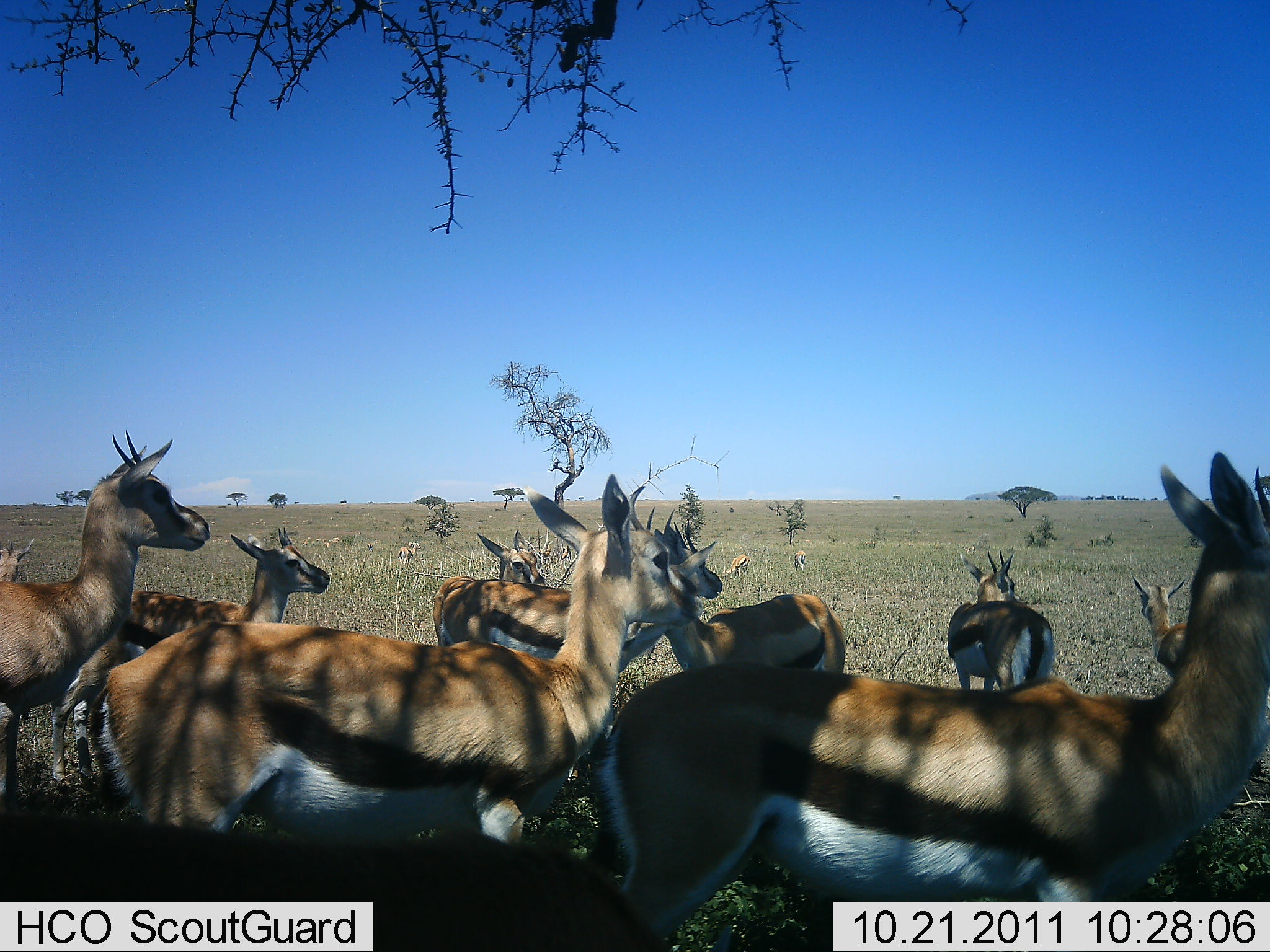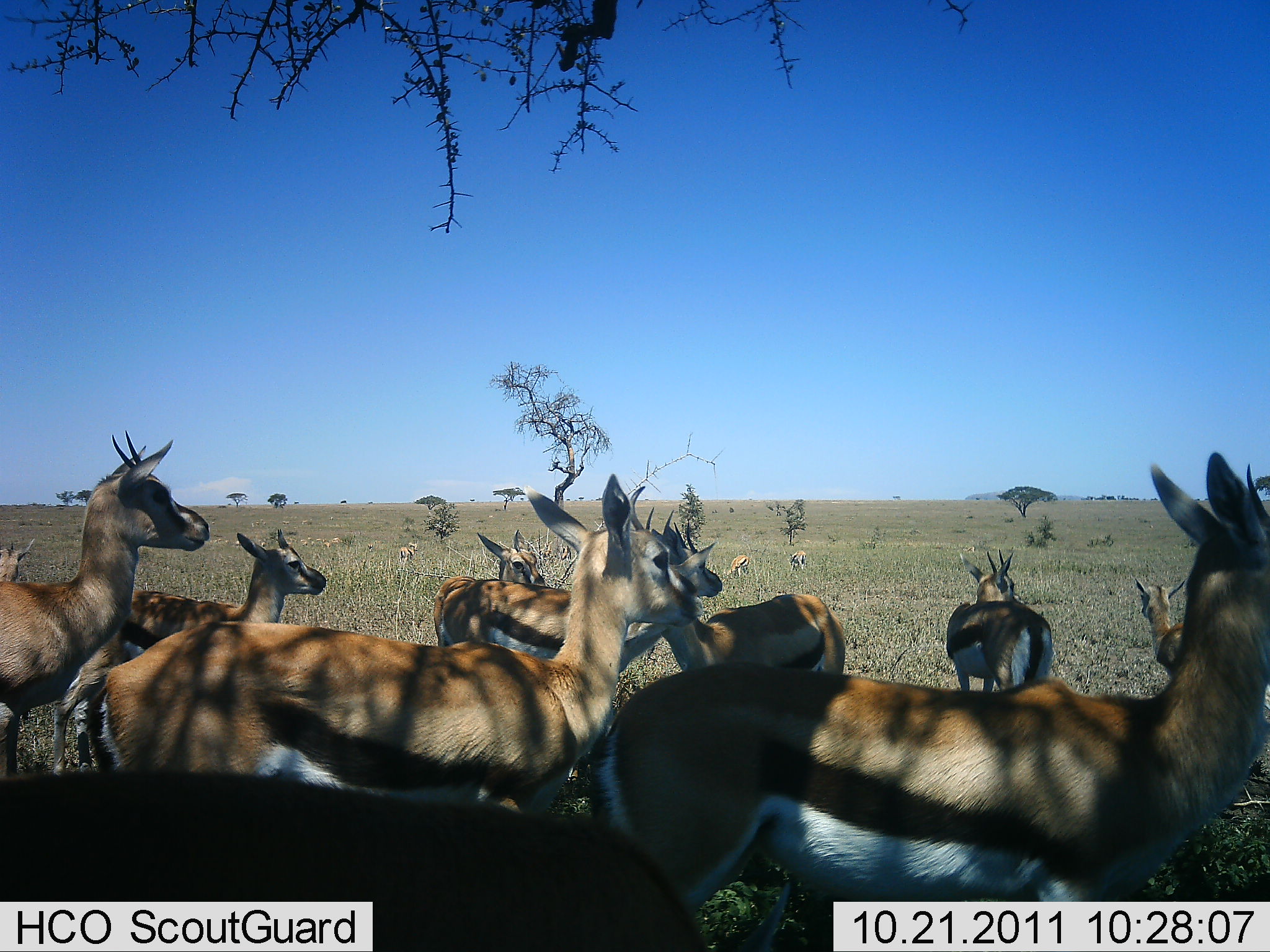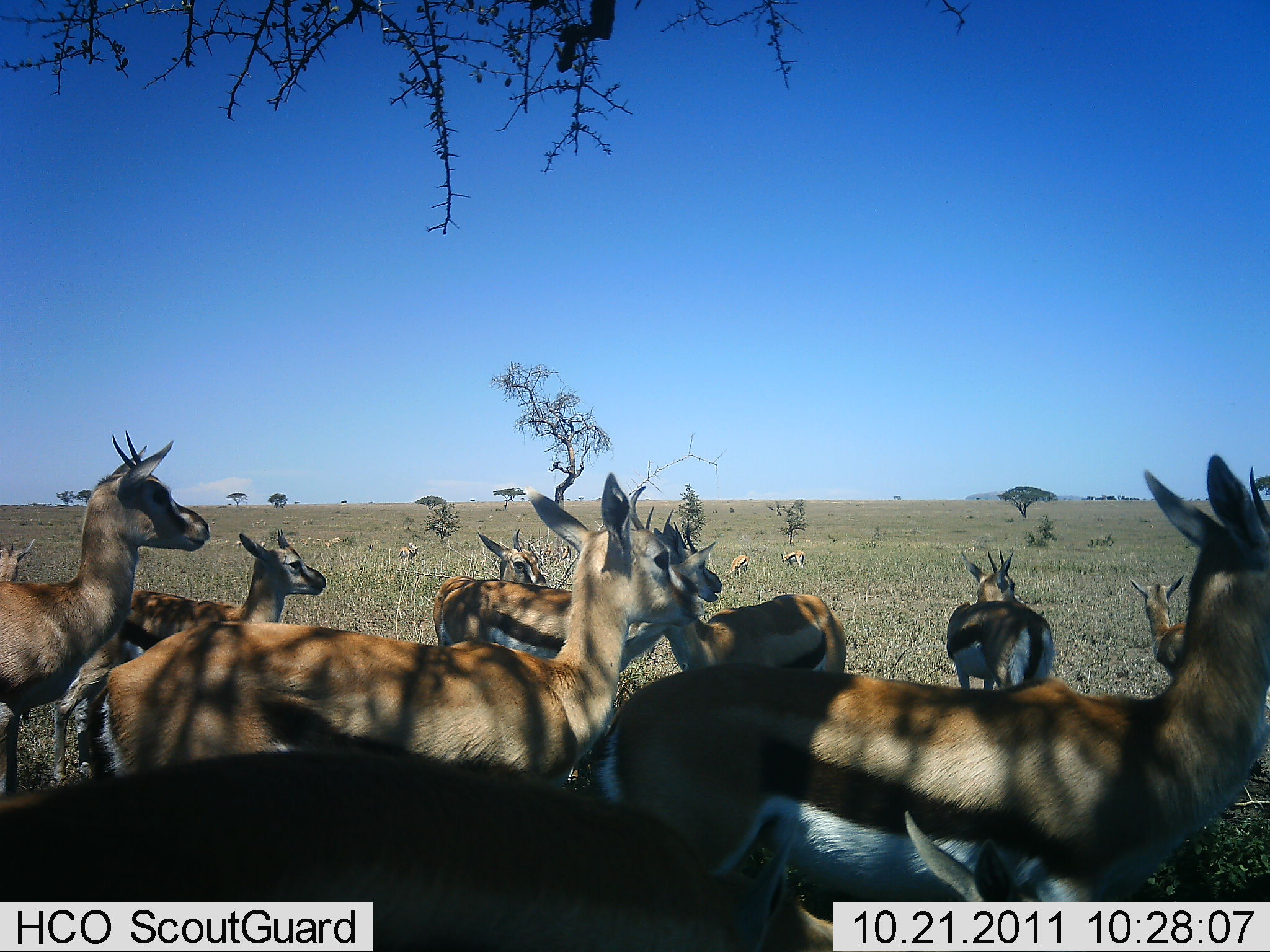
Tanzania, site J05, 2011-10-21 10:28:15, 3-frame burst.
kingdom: Animalia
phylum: Chordata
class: Mammalia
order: Artiodactyla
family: Bovidae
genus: Eudorcas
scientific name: Eudorcas thomsonii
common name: thomson's gazelle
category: gazellethomsons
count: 11-50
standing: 100%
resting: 0%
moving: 0%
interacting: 0%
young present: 8%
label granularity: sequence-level